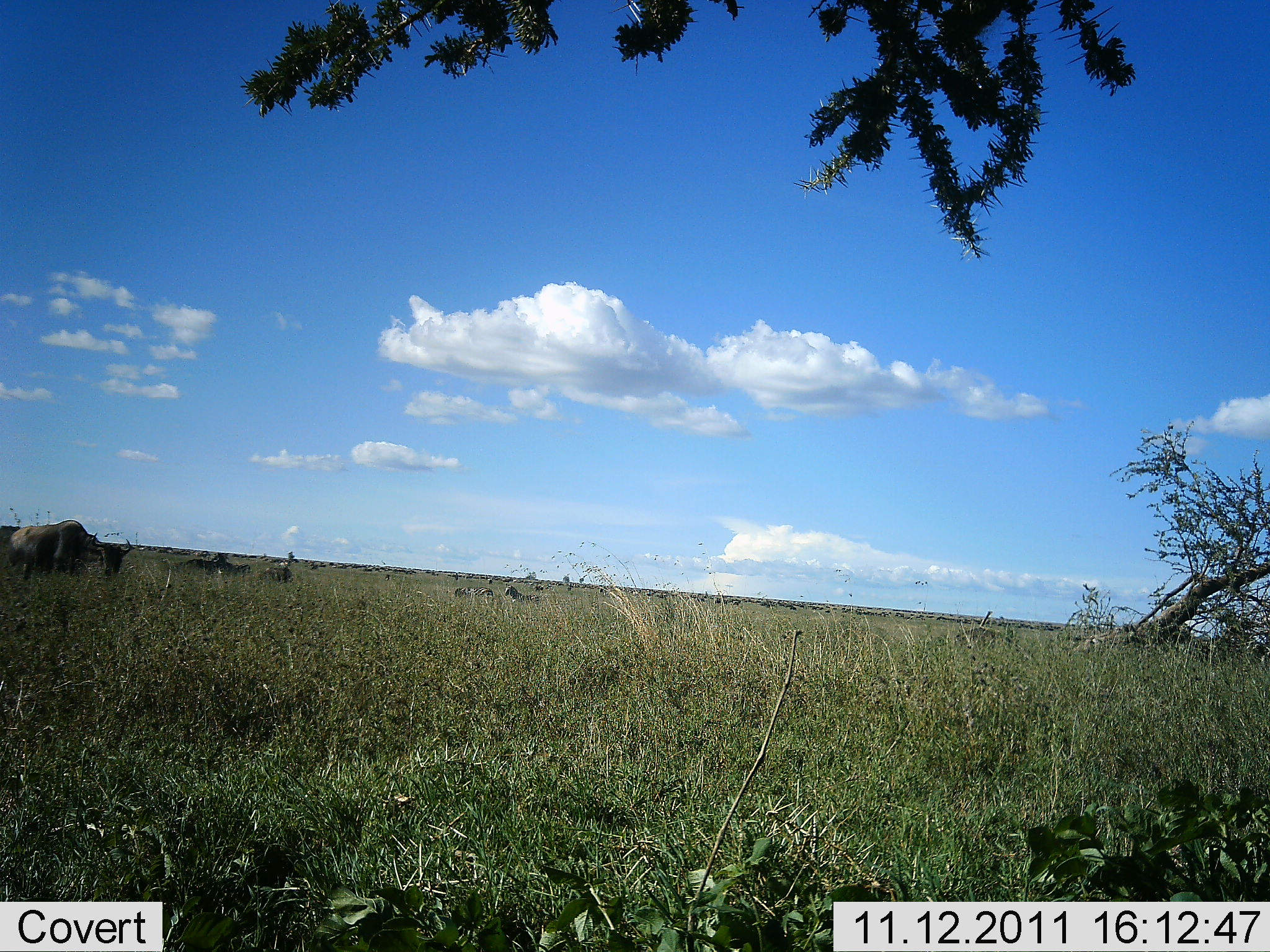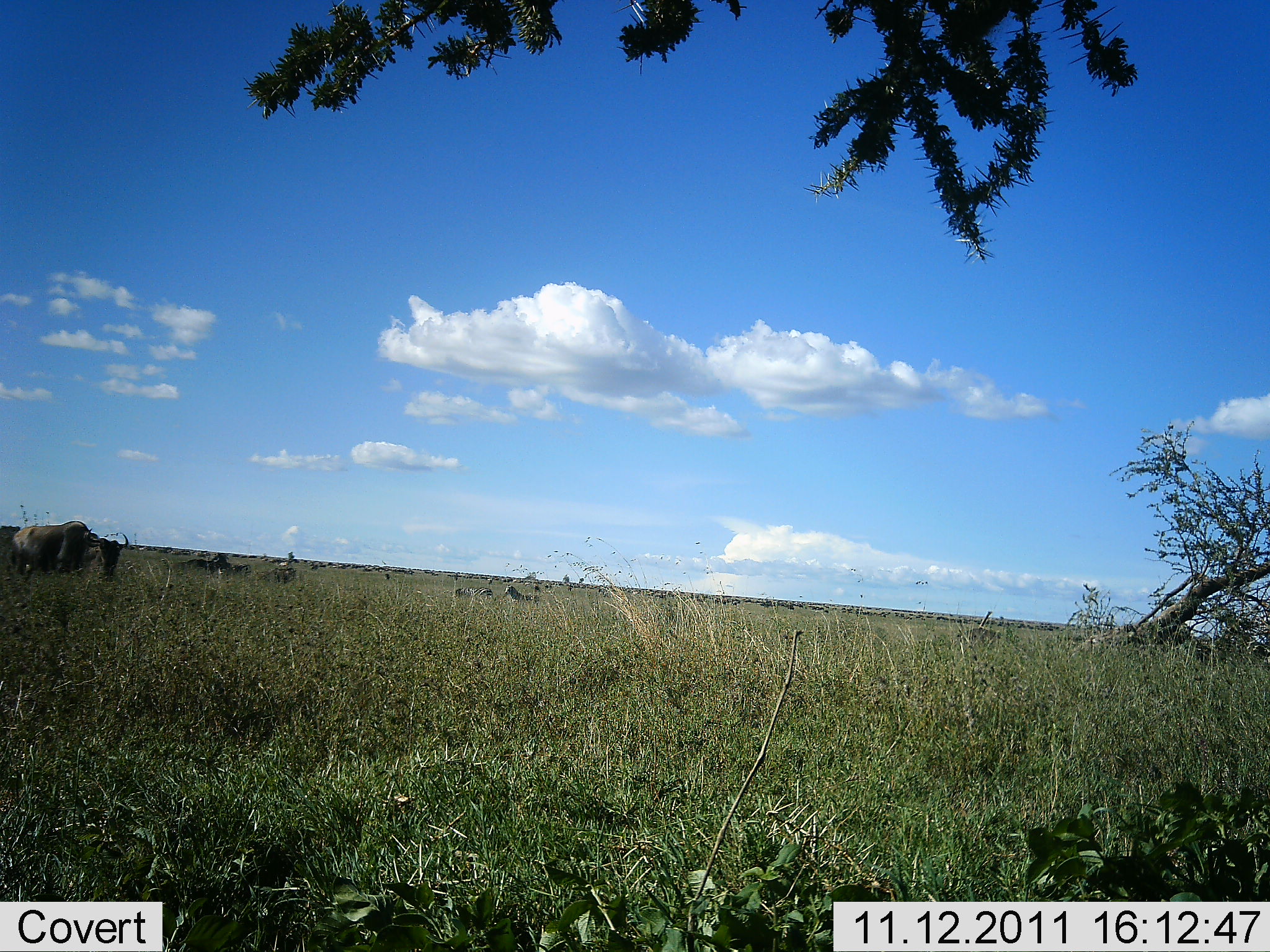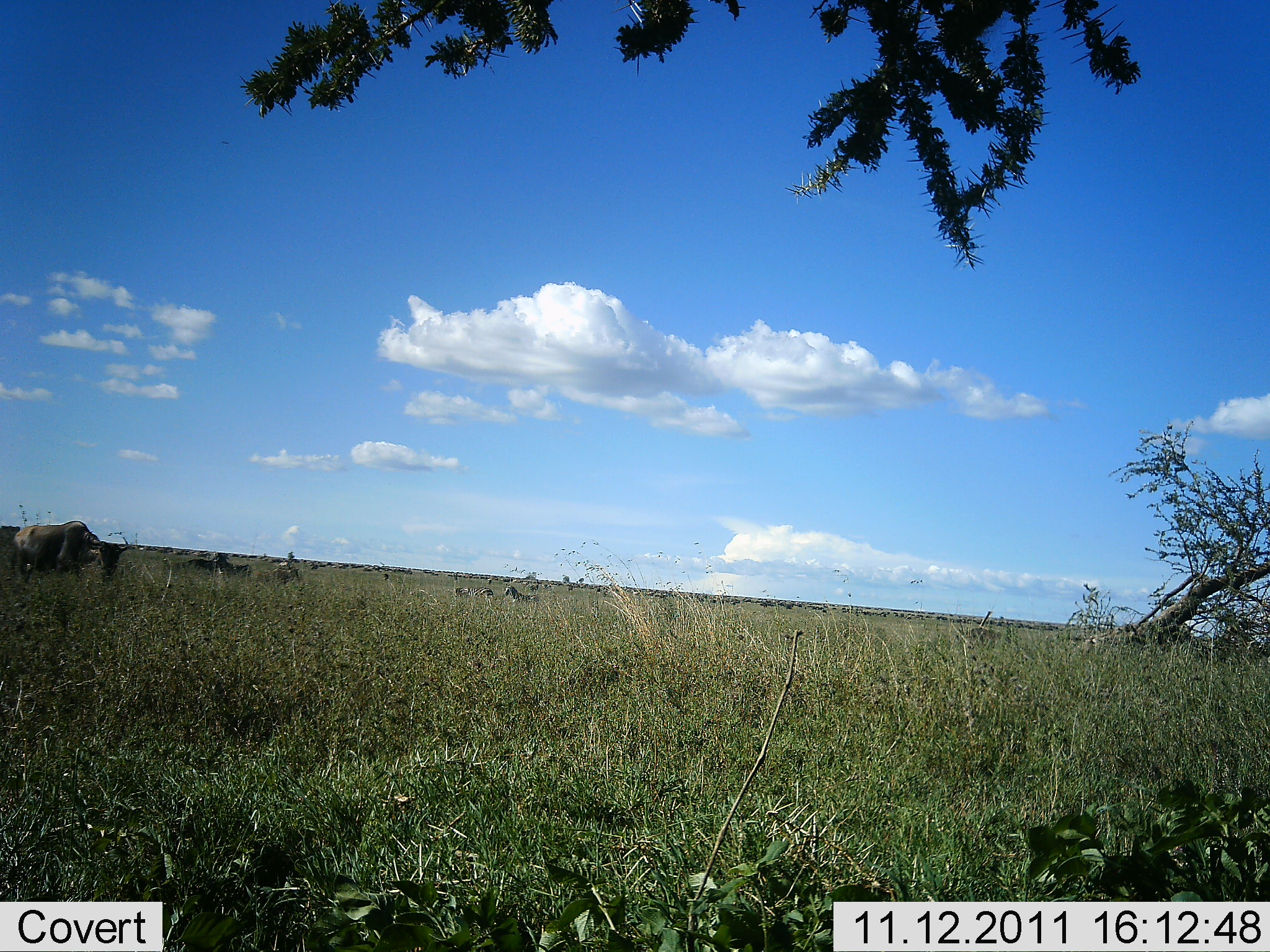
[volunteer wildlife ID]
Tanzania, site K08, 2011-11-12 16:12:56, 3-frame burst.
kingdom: Animalia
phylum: Chordata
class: Mammalia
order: Artiodactyla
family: Bovidae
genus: Connochaetes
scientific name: Connochaetes taurinus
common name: blue wildebeest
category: wildebeest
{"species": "wildebeest (blue wildebeest) (Connochaetes taurinus)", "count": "3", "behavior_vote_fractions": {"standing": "64%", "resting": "7%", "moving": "14%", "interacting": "0%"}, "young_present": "0%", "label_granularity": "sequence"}